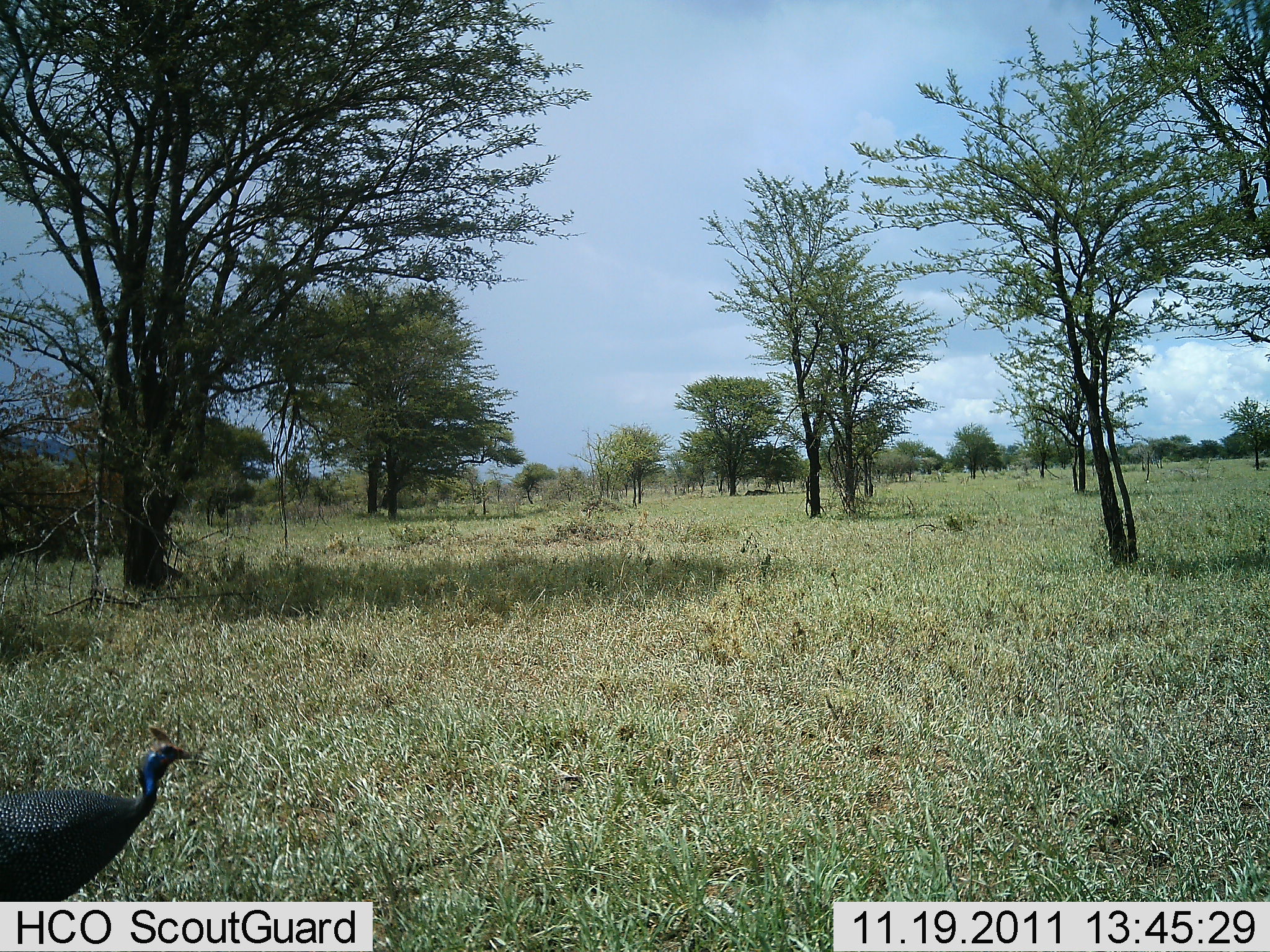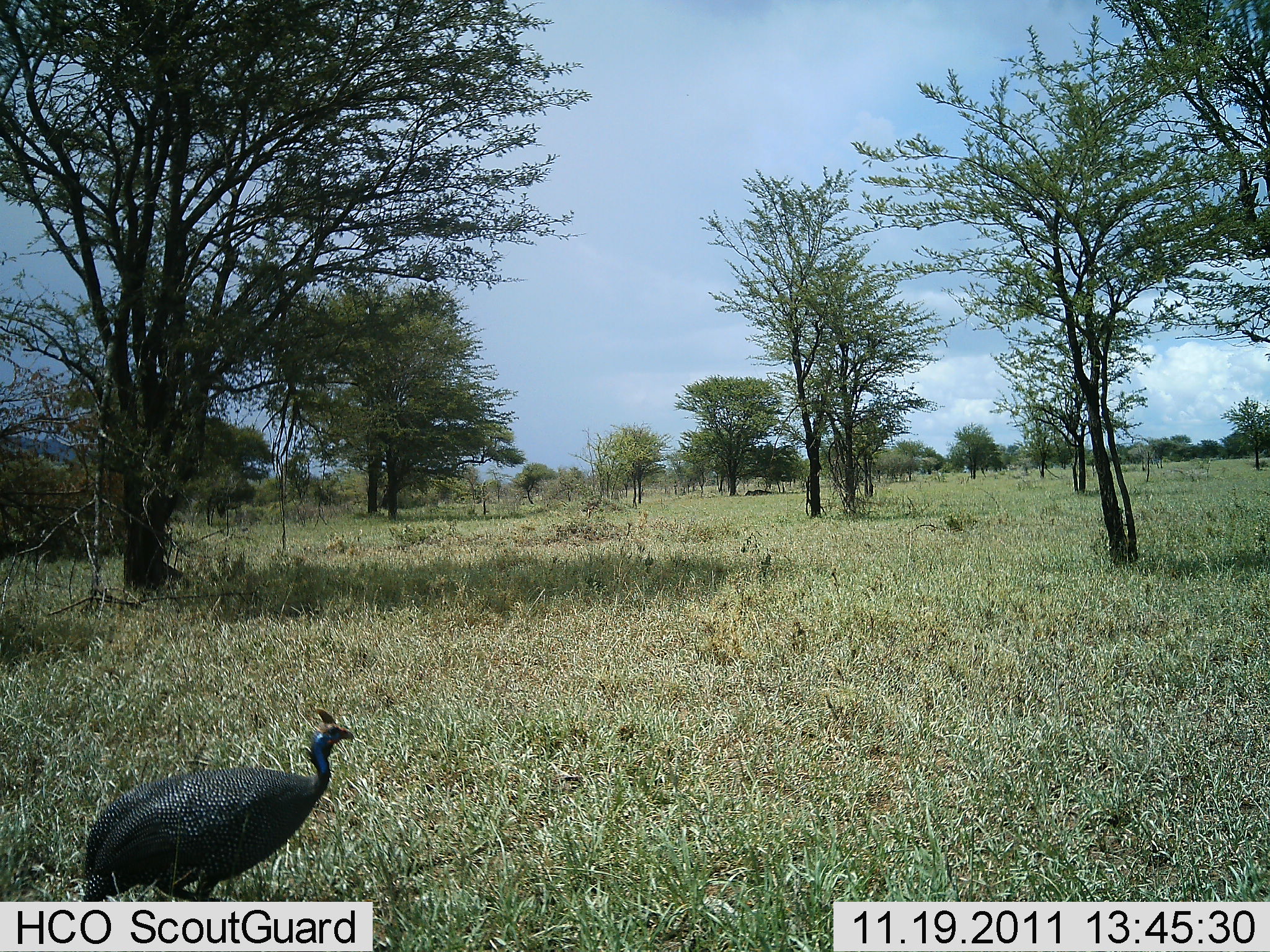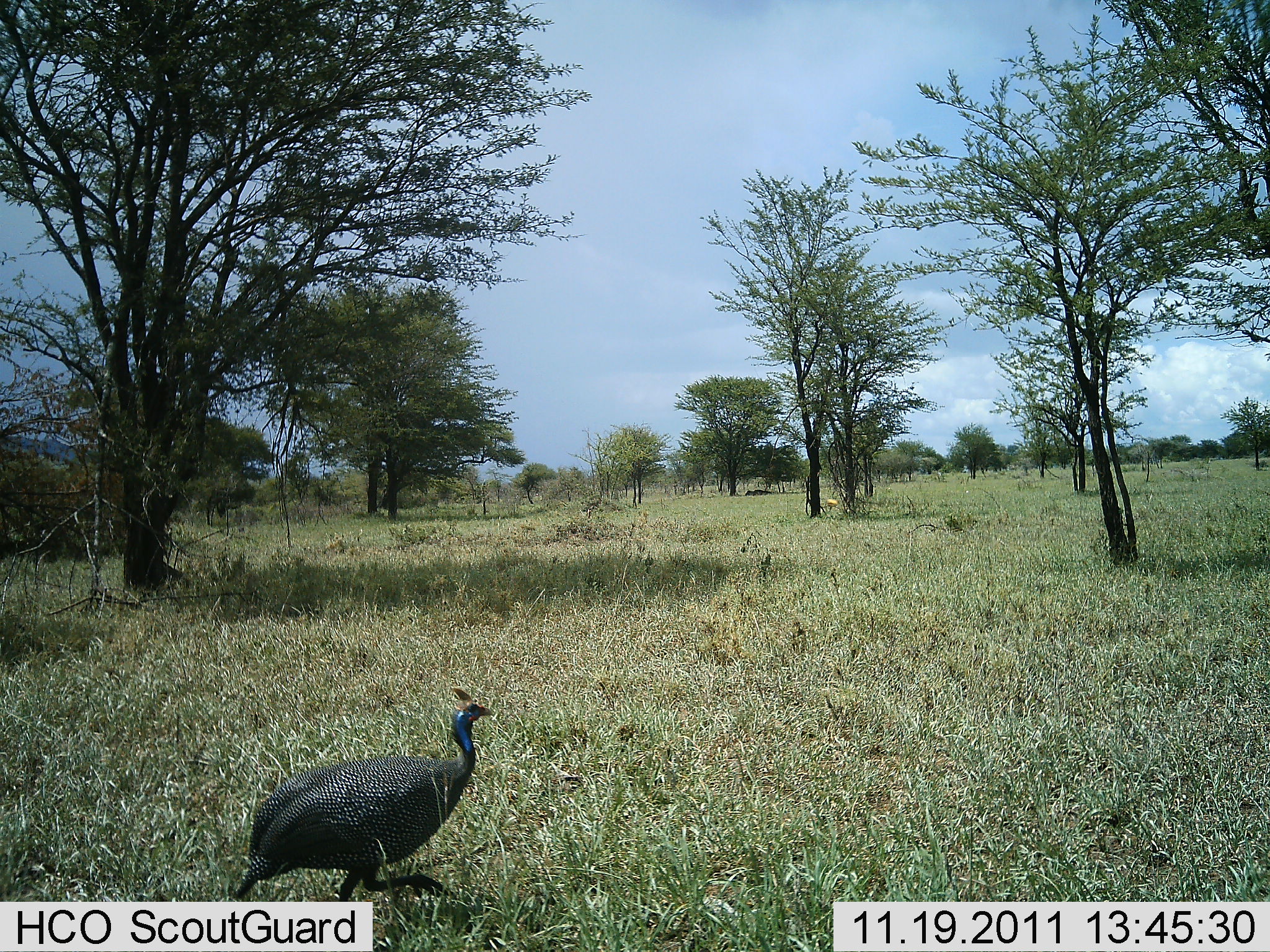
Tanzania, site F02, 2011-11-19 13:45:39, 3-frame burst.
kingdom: Animalia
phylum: Chordata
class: Aves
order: Galliformes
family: Numididae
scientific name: Numididae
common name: guinea fowl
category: guineafowl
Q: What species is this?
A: Guineafowl (guinea fowl) (Numididae).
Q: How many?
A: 1.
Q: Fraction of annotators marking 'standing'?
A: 0%.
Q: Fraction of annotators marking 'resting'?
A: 0%.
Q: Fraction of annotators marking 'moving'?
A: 100%.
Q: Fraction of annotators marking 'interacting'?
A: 0%.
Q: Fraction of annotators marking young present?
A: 0%.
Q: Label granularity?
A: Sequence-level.